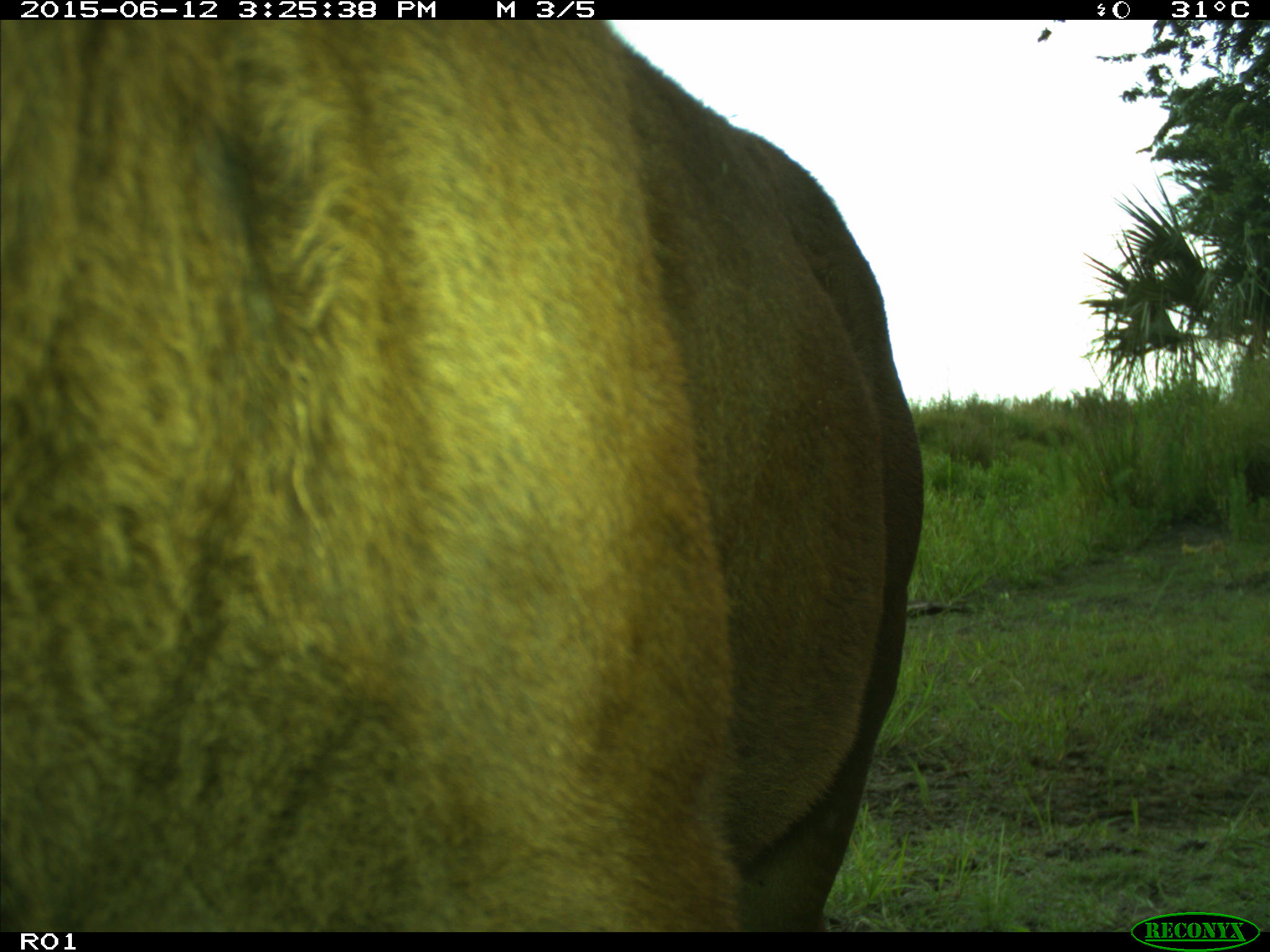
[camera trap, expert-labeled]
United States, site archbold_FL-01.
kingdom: Animalia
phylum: Chordata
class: Mammalia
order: Artiodactyla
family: Bovidae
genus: Bos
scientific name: Bos taurus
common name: domestic cow